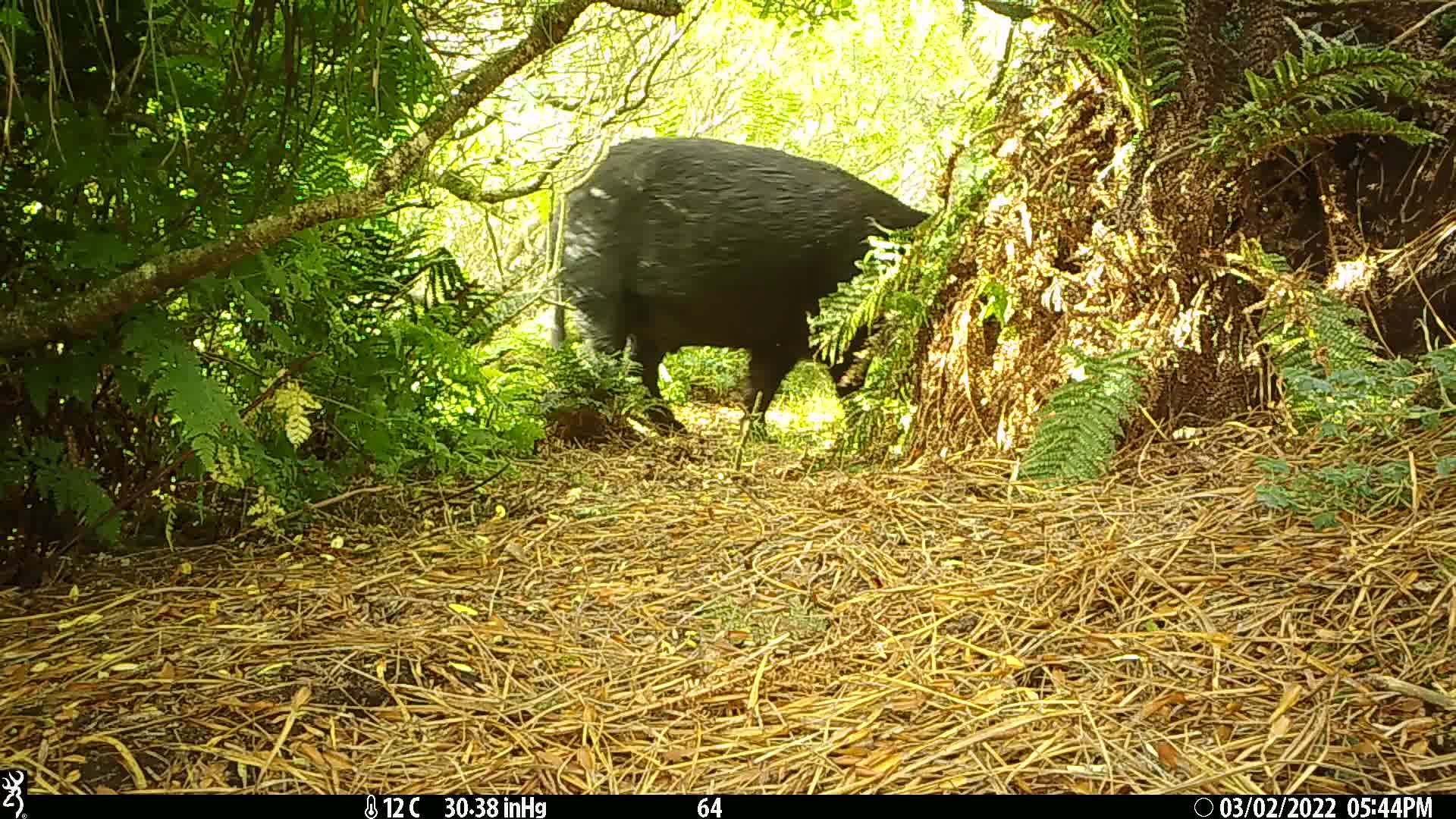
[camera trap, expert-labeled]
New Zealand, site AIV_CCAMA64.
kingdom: Animalia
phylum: Chordata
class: Mammalia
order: Artiodactyla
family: Suidae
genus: Sus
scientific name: Sus scrofa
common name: pig